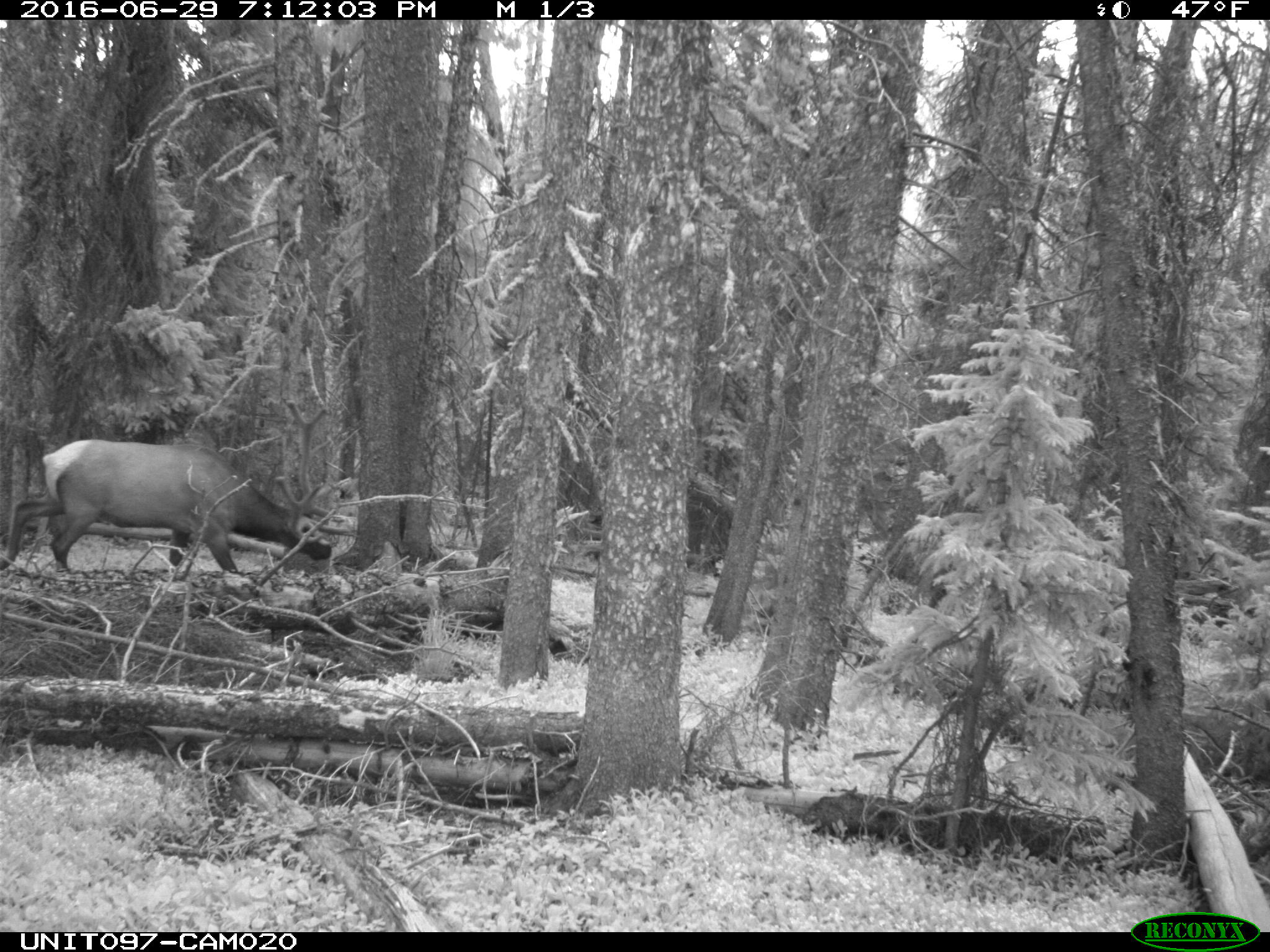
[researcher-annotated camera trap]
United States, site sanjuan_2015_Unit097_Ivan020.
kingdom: Animalia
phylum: Chordata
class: Mammalia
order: Artiodactyla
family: Cervidae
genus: Cervus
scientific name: Cervus elaphus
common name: red deer